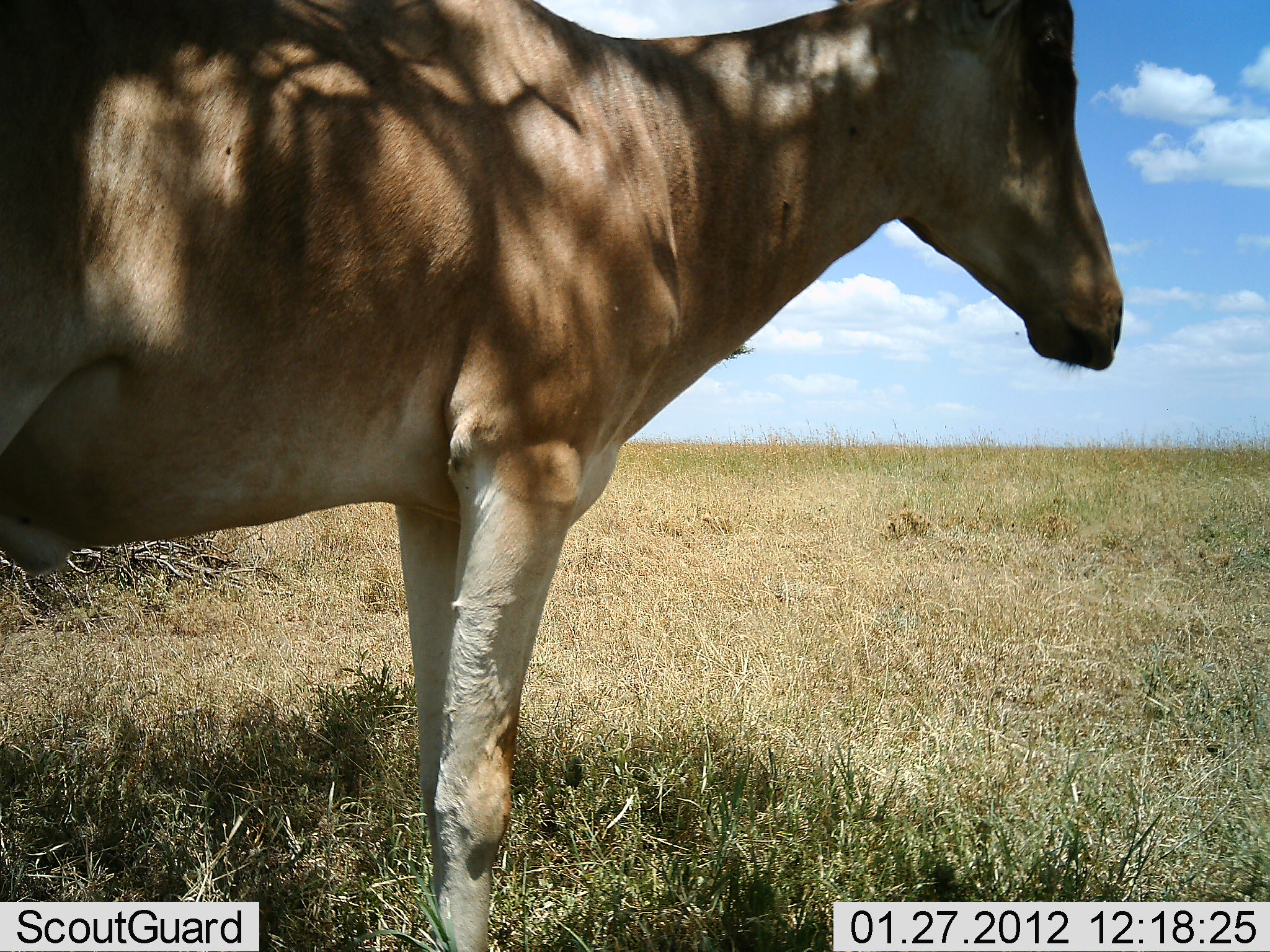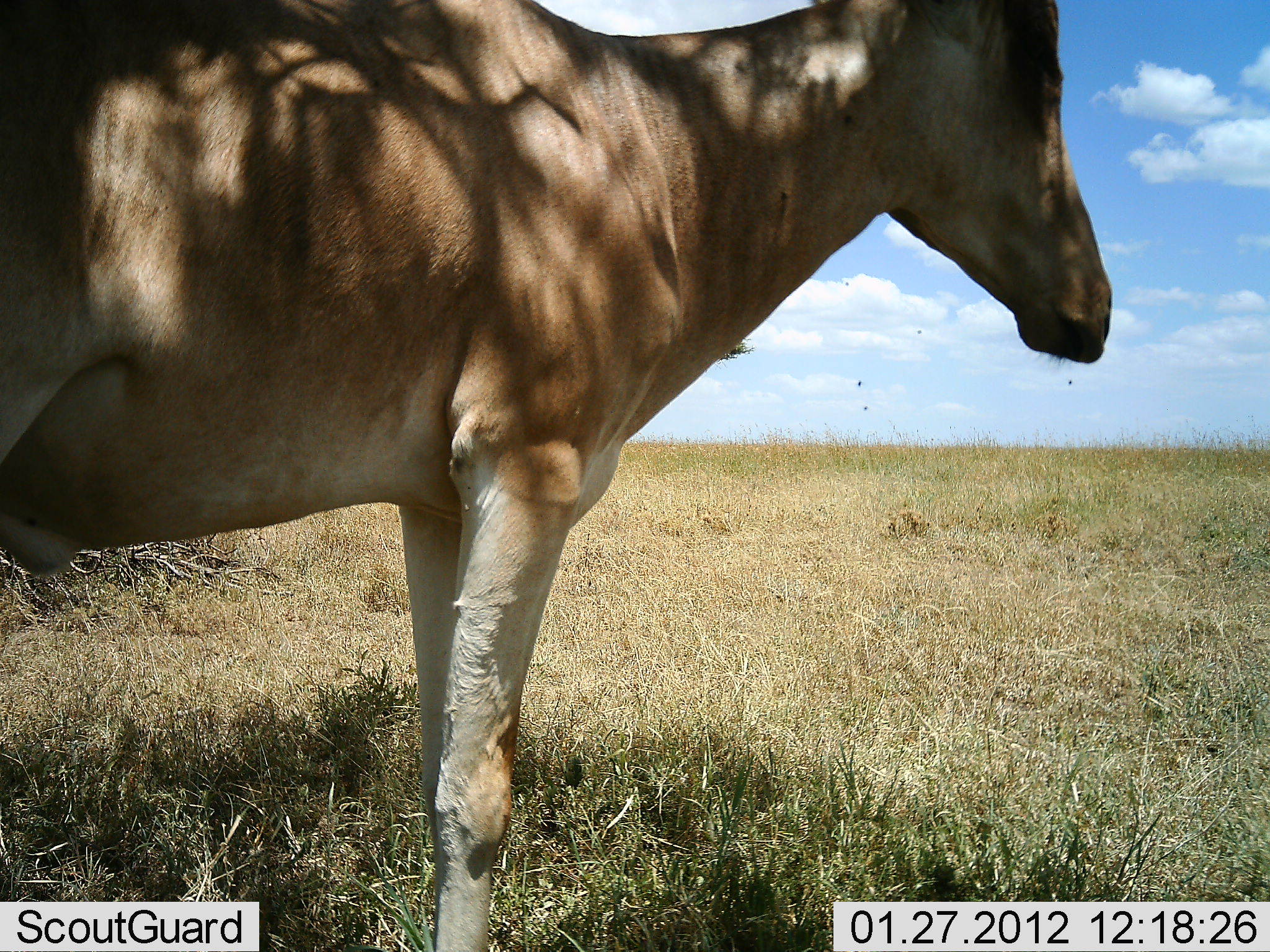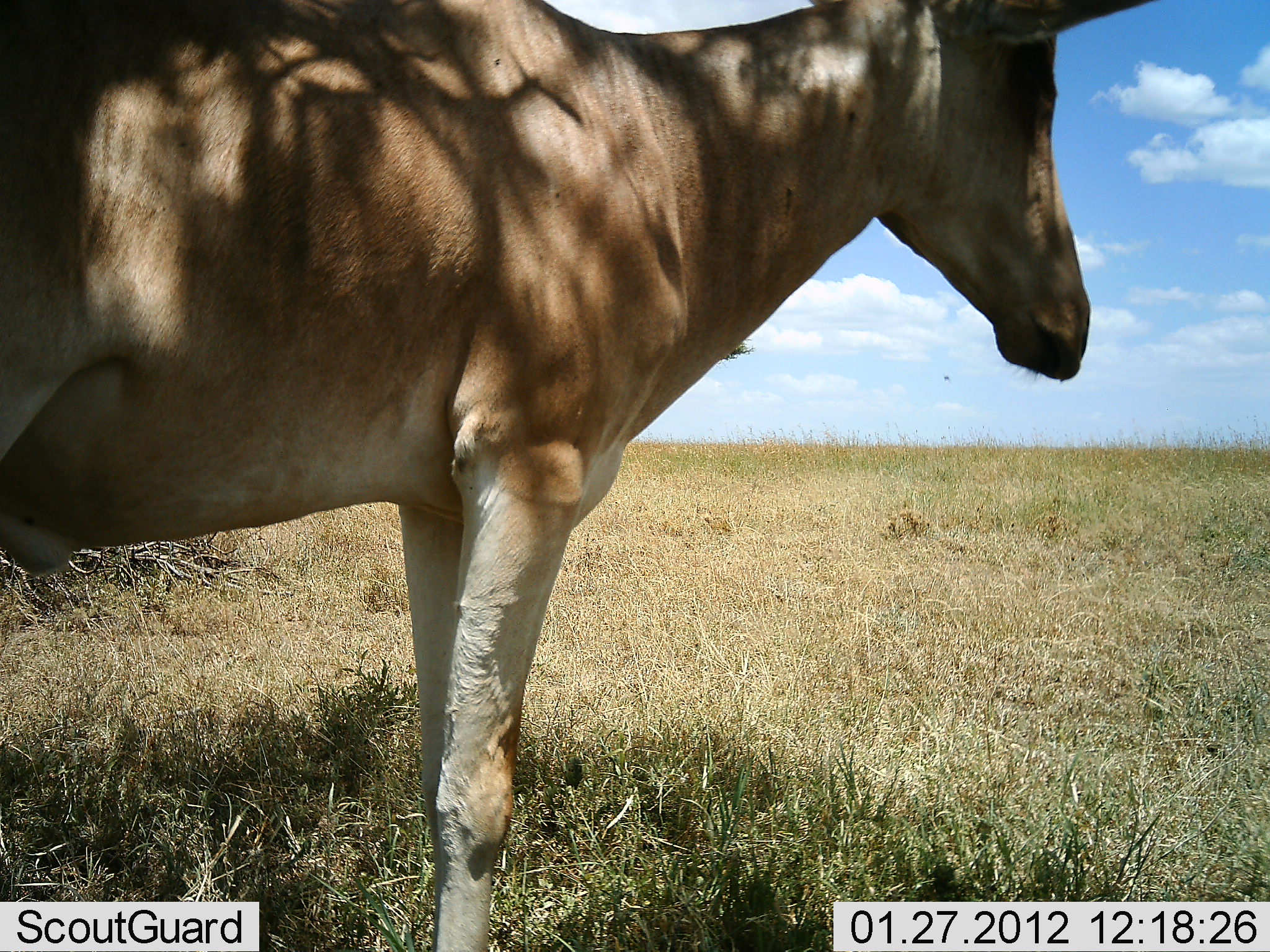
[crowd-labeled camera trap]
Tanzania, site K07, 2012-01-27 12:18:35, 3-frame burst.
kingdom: Animalia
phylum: Chordata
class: Mammalia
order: Artiodactyla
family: Bovidae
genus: Alcelaphus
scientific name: Alcelaphus buselaphus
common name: hartebeest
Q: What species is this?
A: Hartebeest (Alcelaphus buselaphus).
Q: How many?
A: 1.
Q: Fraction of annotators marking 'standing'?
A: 94%.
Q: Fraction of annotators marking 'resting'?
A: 0%.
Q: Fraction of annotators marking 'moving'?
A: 3%.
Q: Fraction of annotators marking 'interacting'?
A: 3%.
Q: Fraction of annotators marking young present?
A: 0%.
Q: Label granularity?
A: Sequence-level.